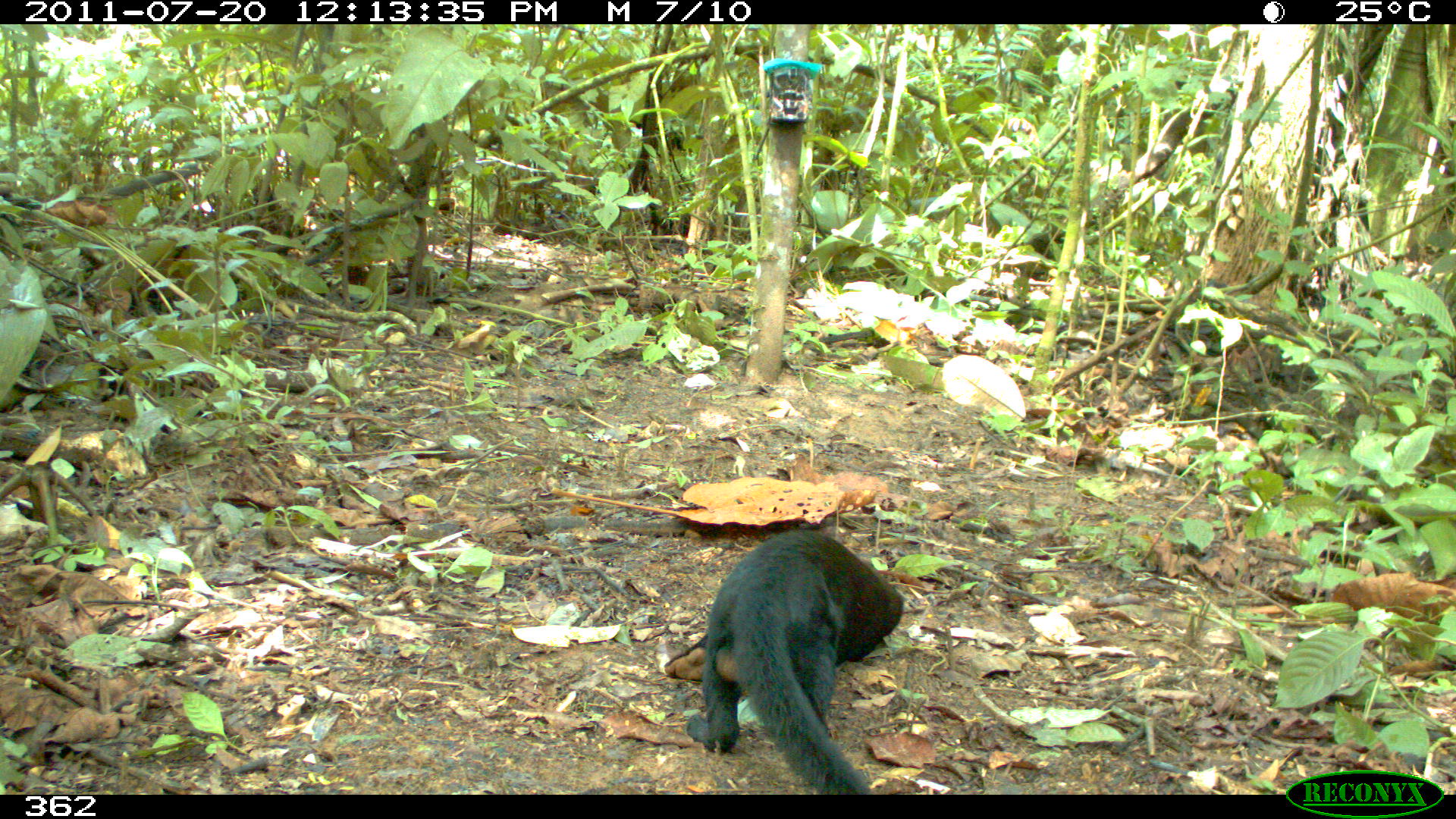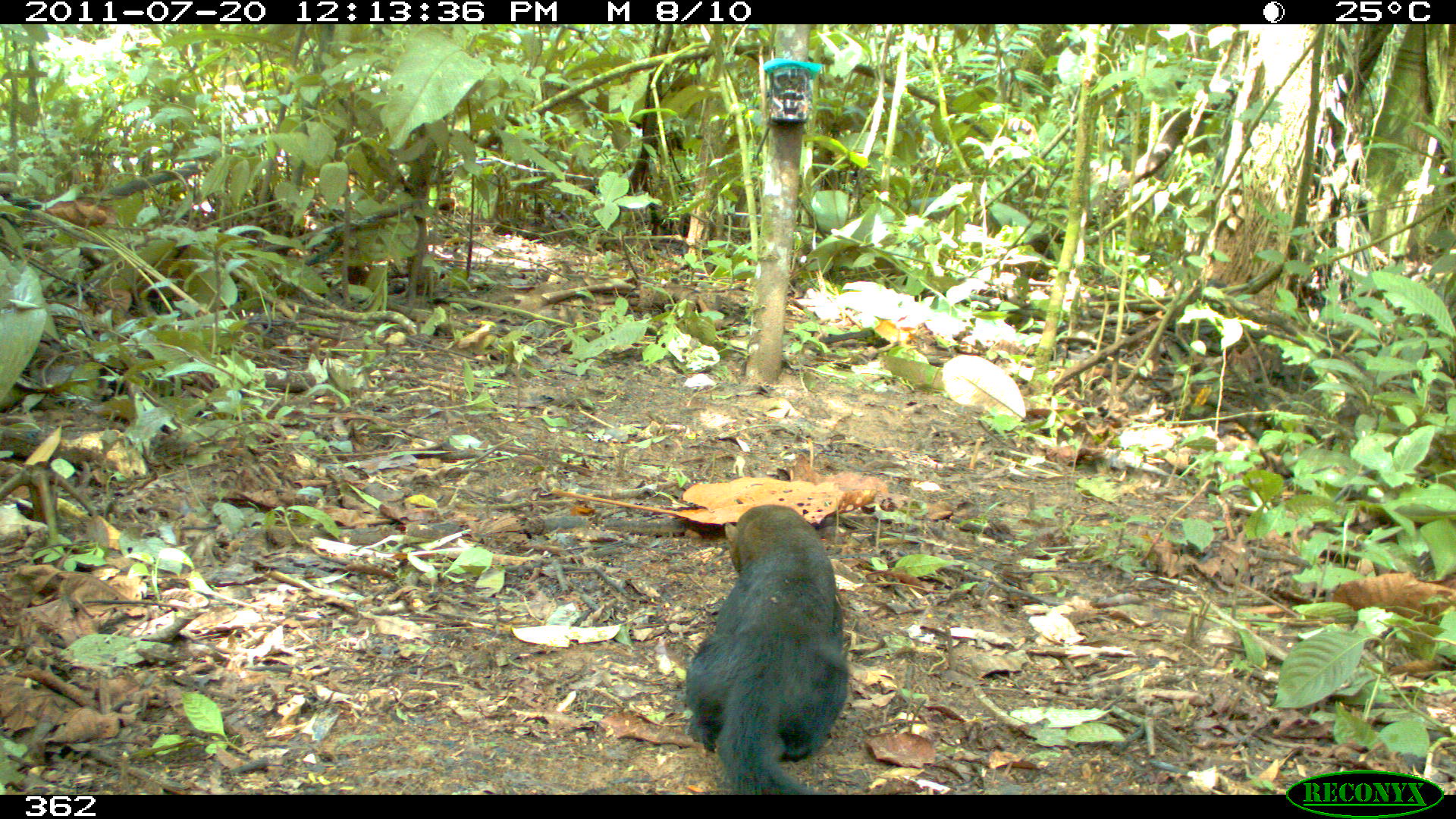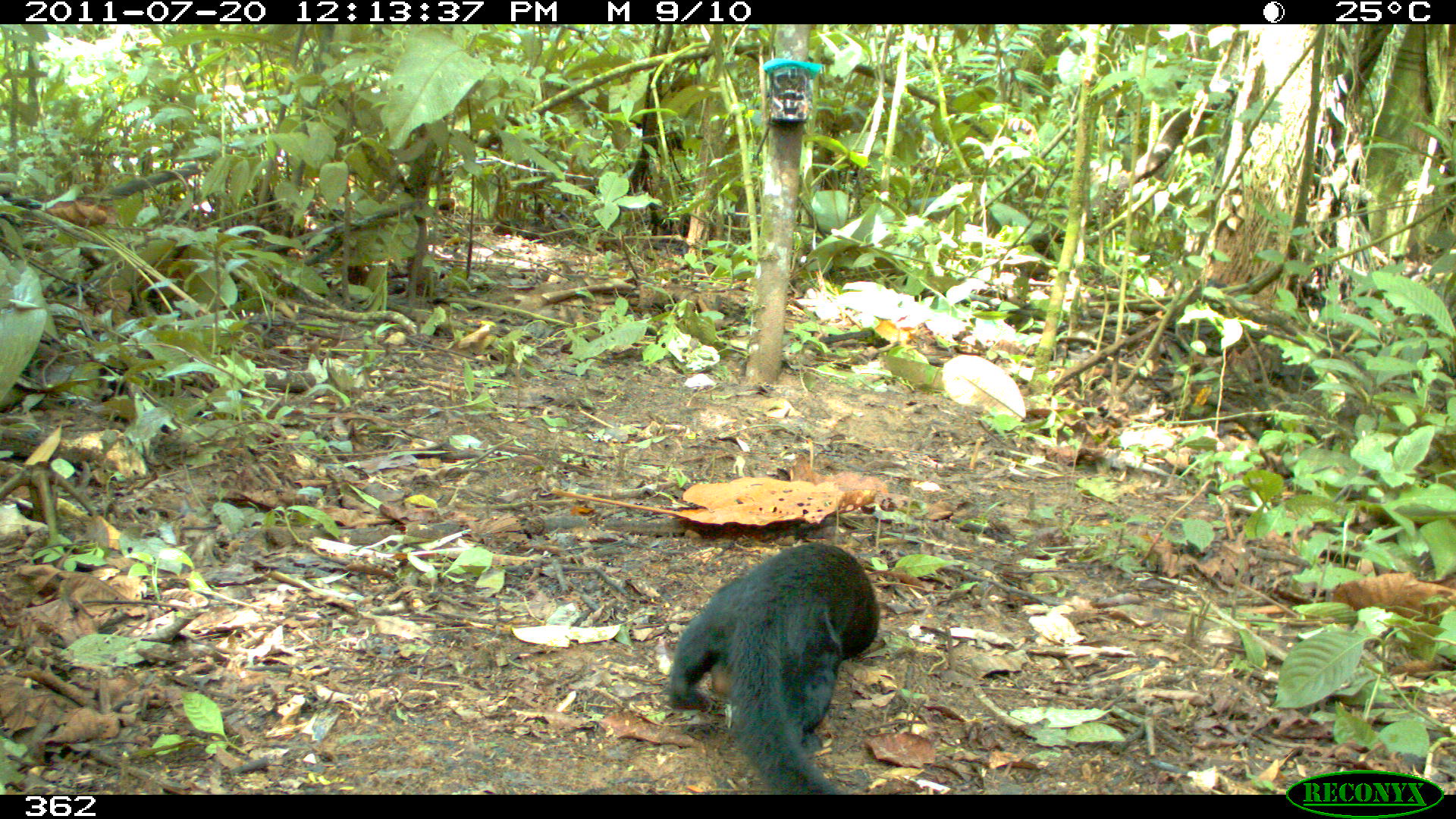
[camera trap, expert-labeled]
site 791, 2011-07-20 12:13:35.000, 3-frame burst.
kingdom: Animalia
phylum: Chordata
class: Mammalia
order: Carnivora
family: Mustelidae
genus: Eira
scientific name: Eira barbara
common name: tayra